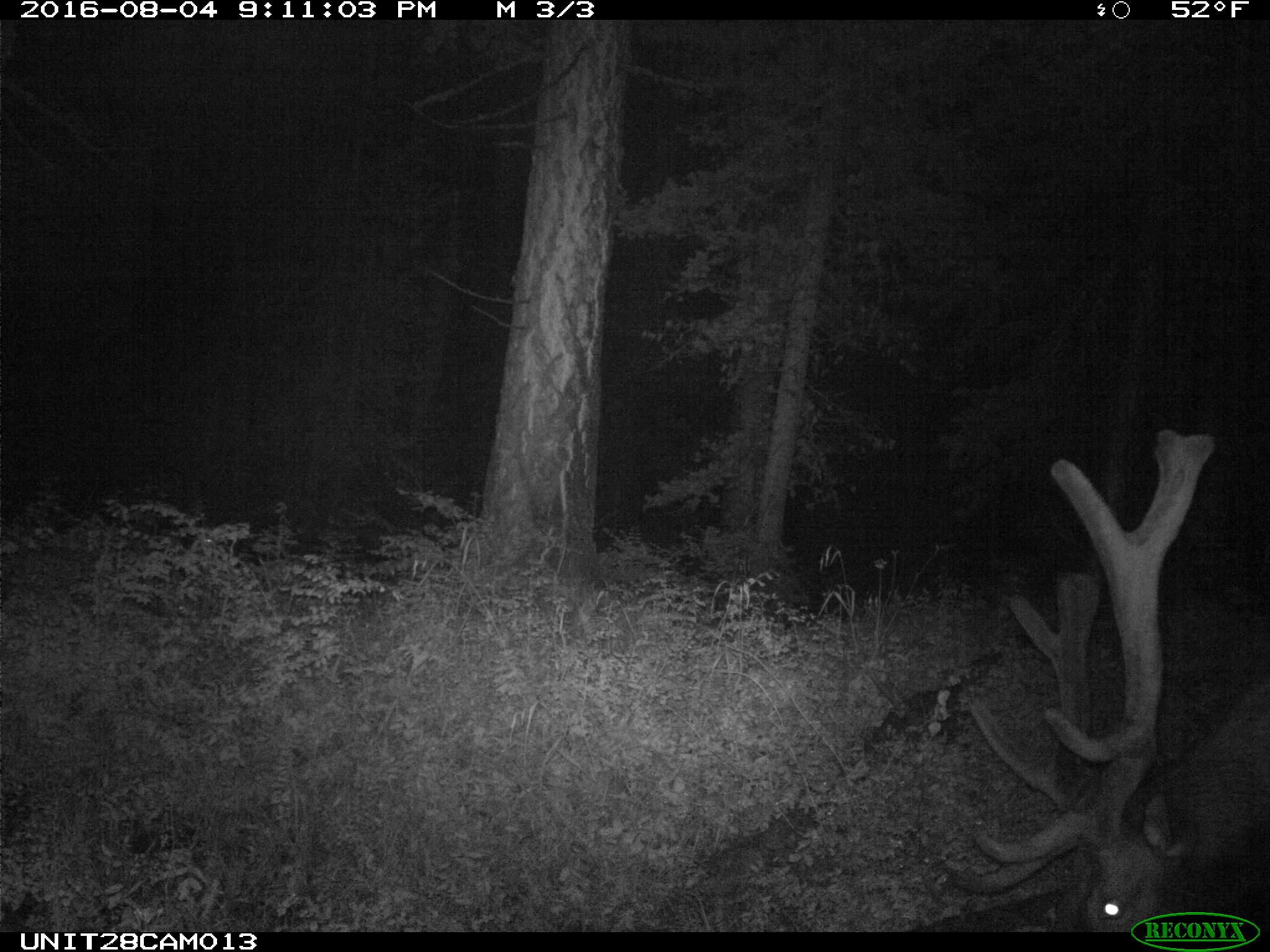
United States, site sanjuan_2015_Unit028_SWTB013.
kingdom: Animalia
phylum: Chordata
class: Mammalia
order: Artiodactyla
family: Cervidae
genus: Cervus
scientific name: Cervus elaphus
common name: red deer